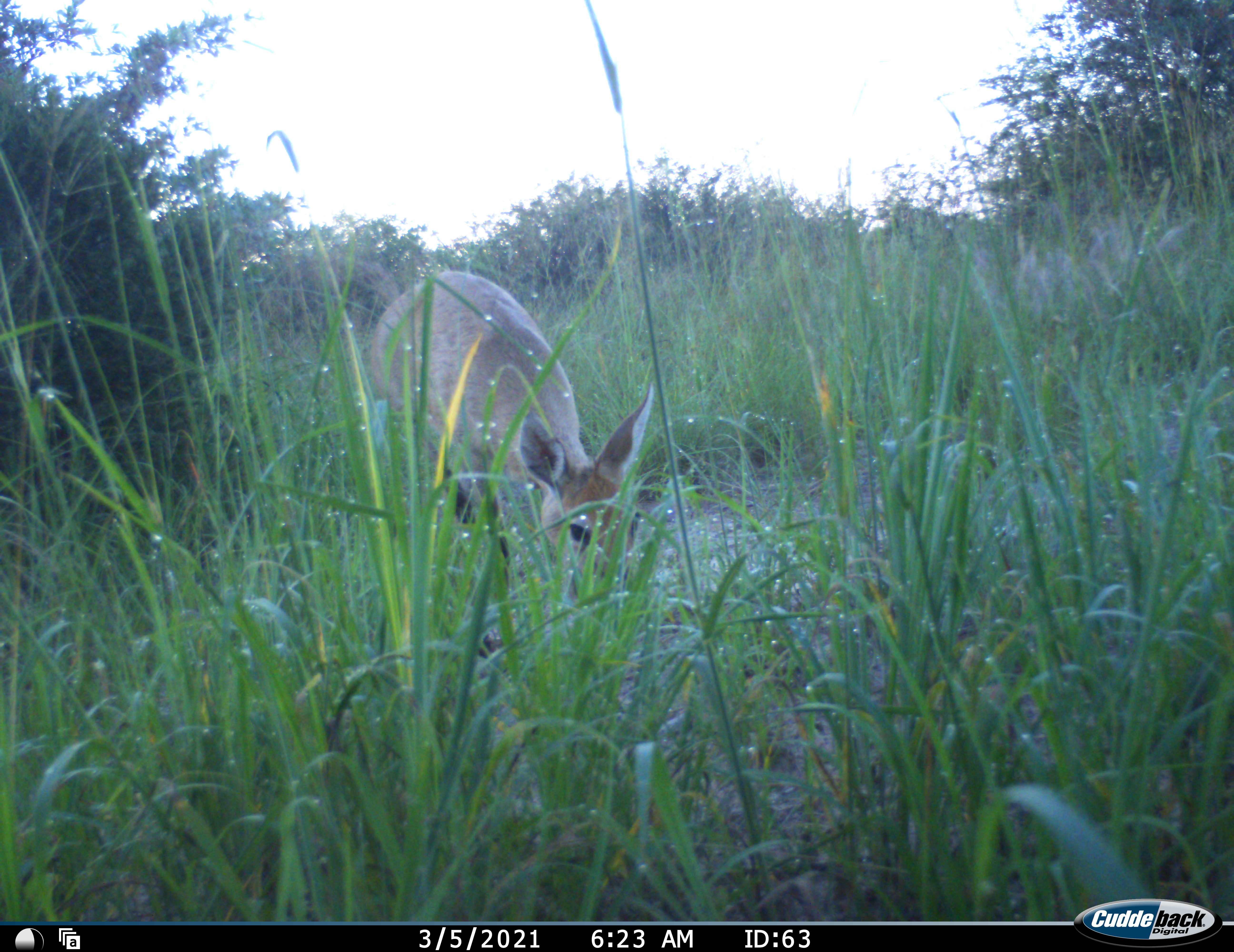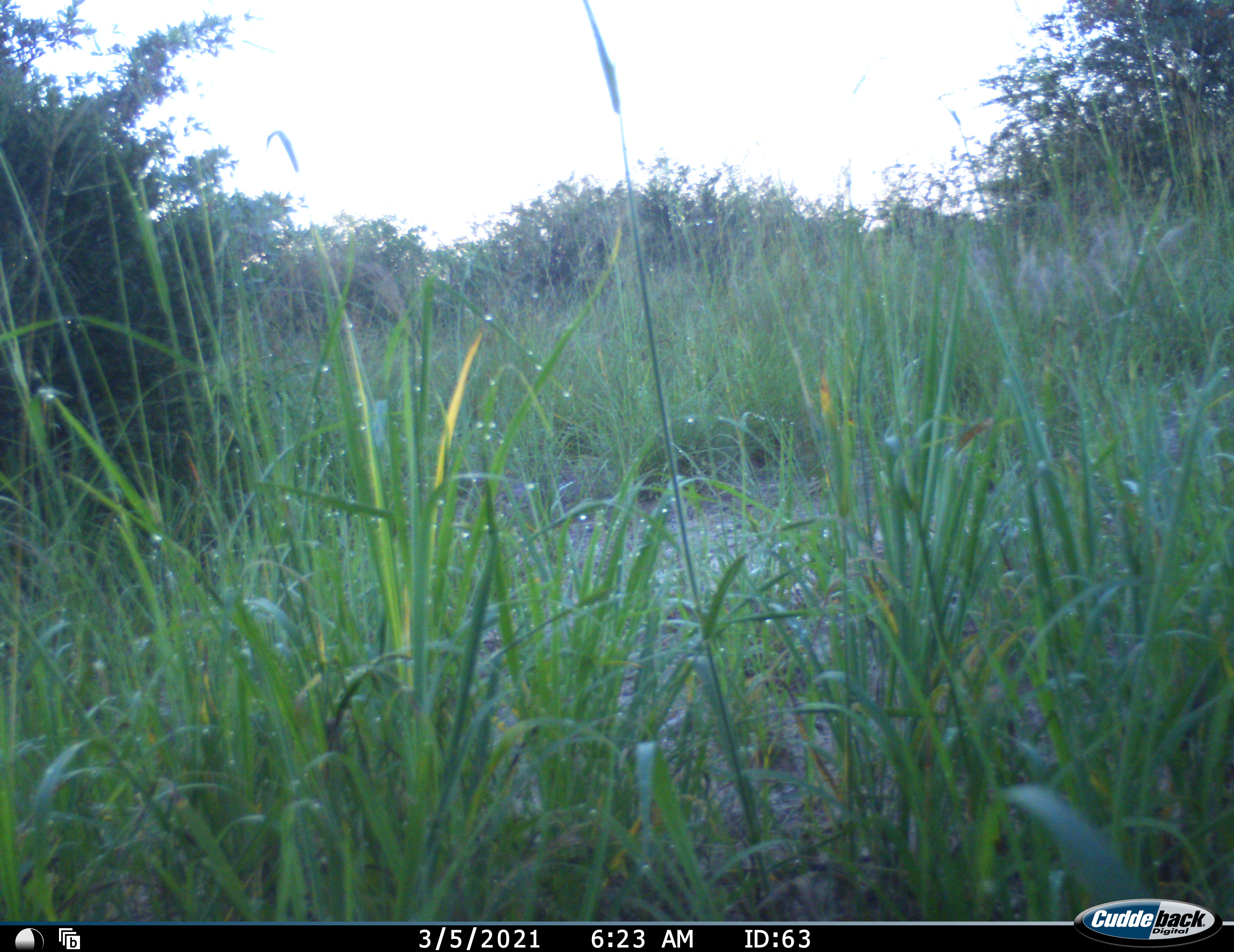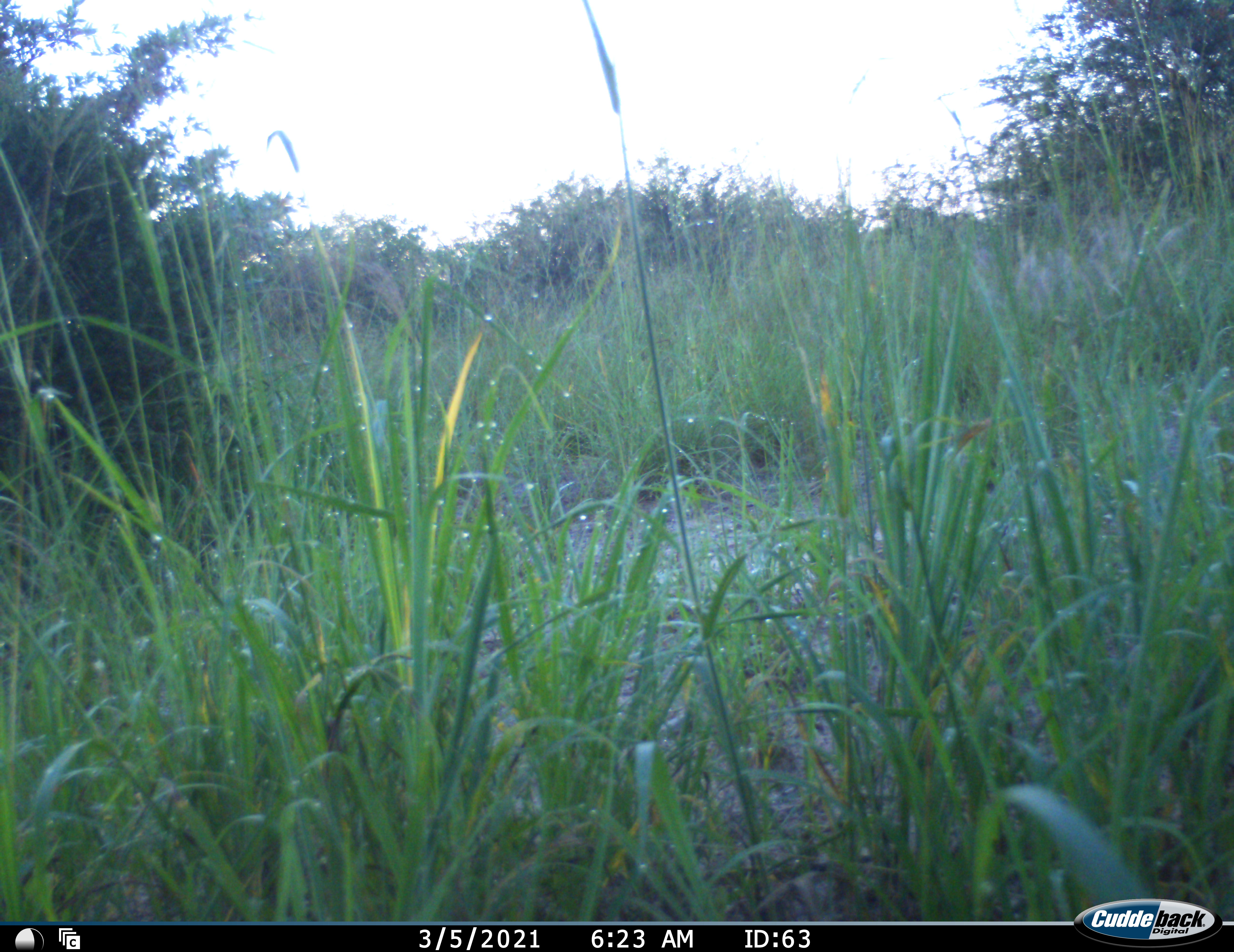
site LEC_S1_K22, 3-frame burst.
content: unidentified animal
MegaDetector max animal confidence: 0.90